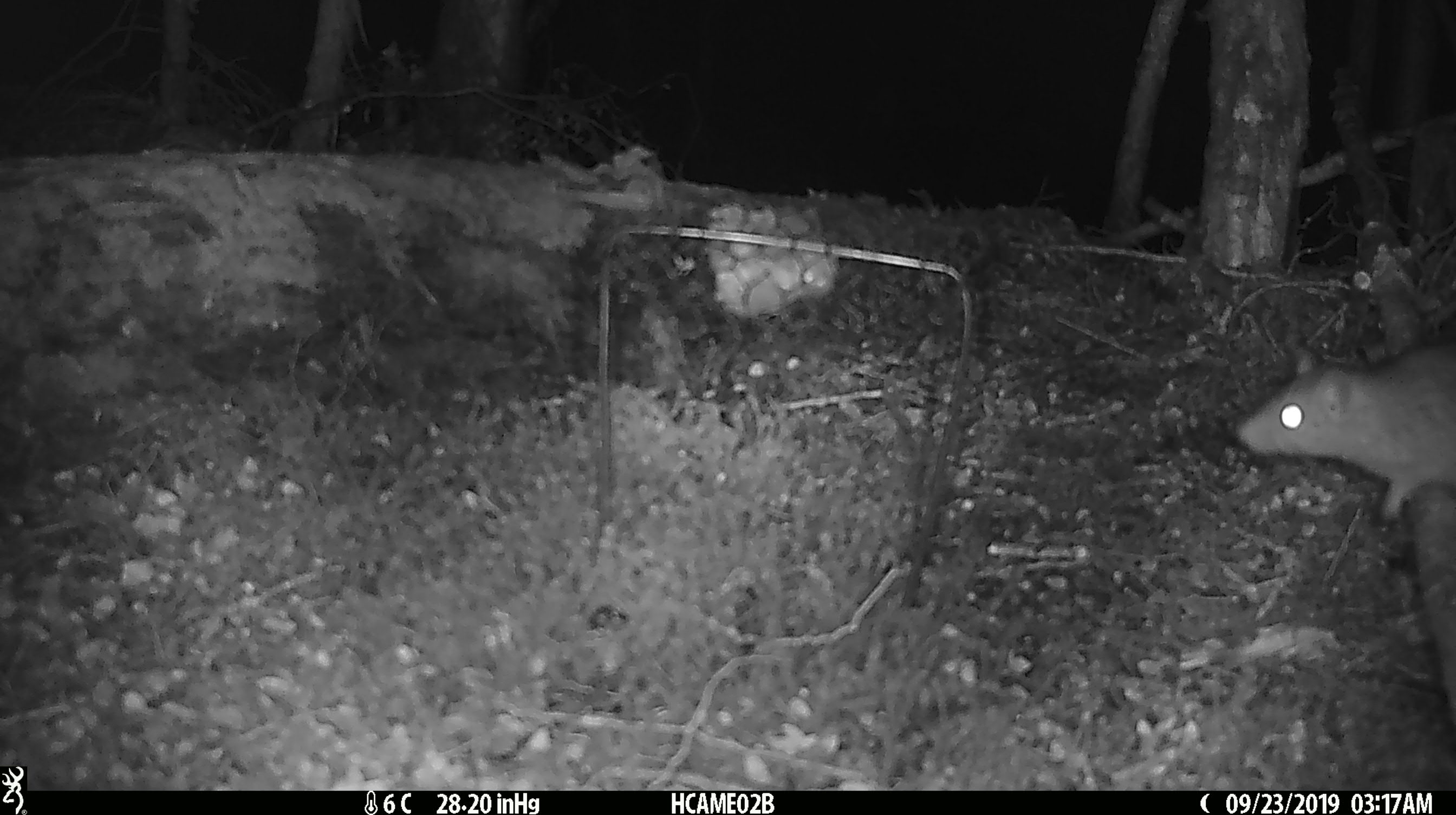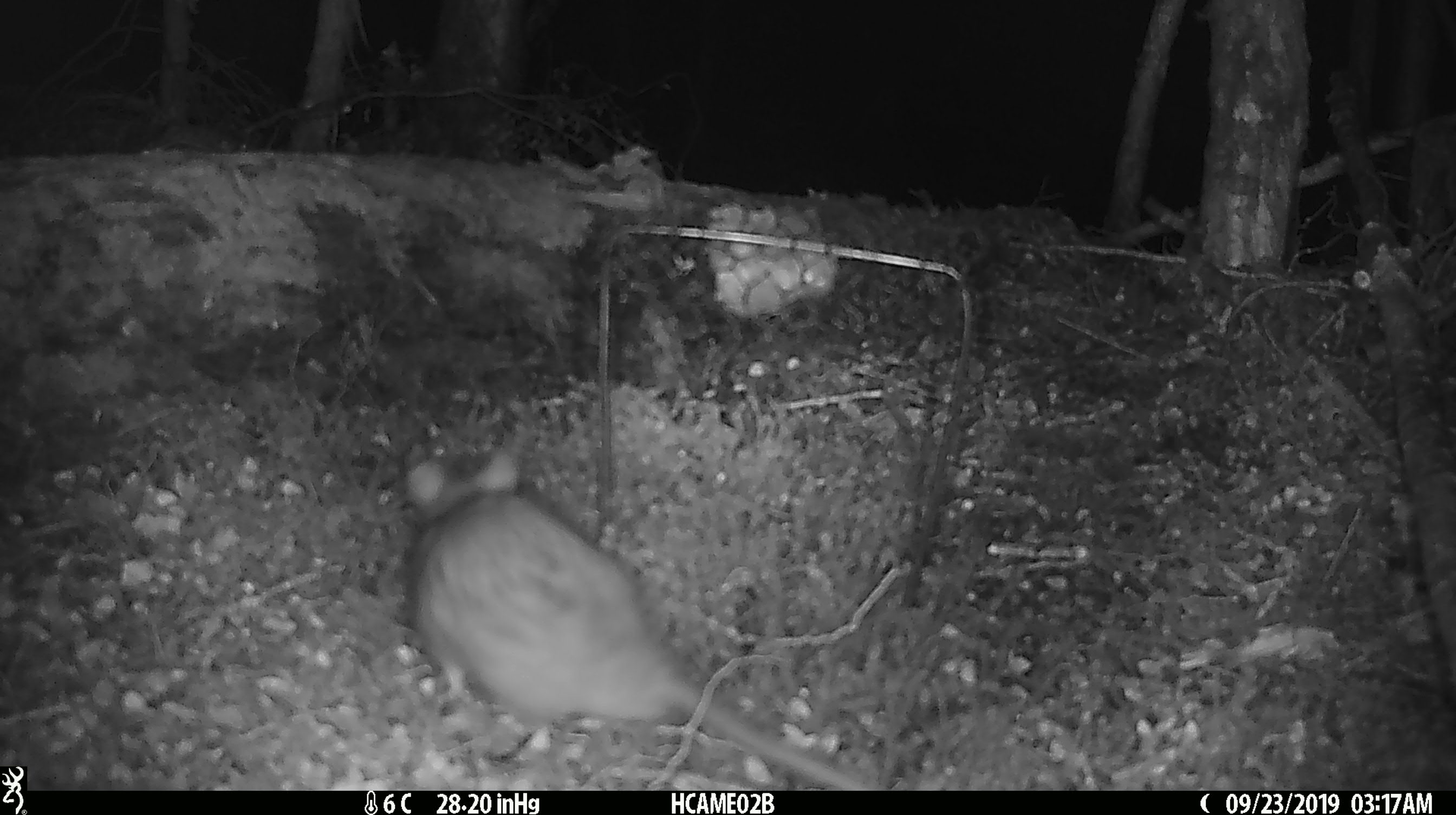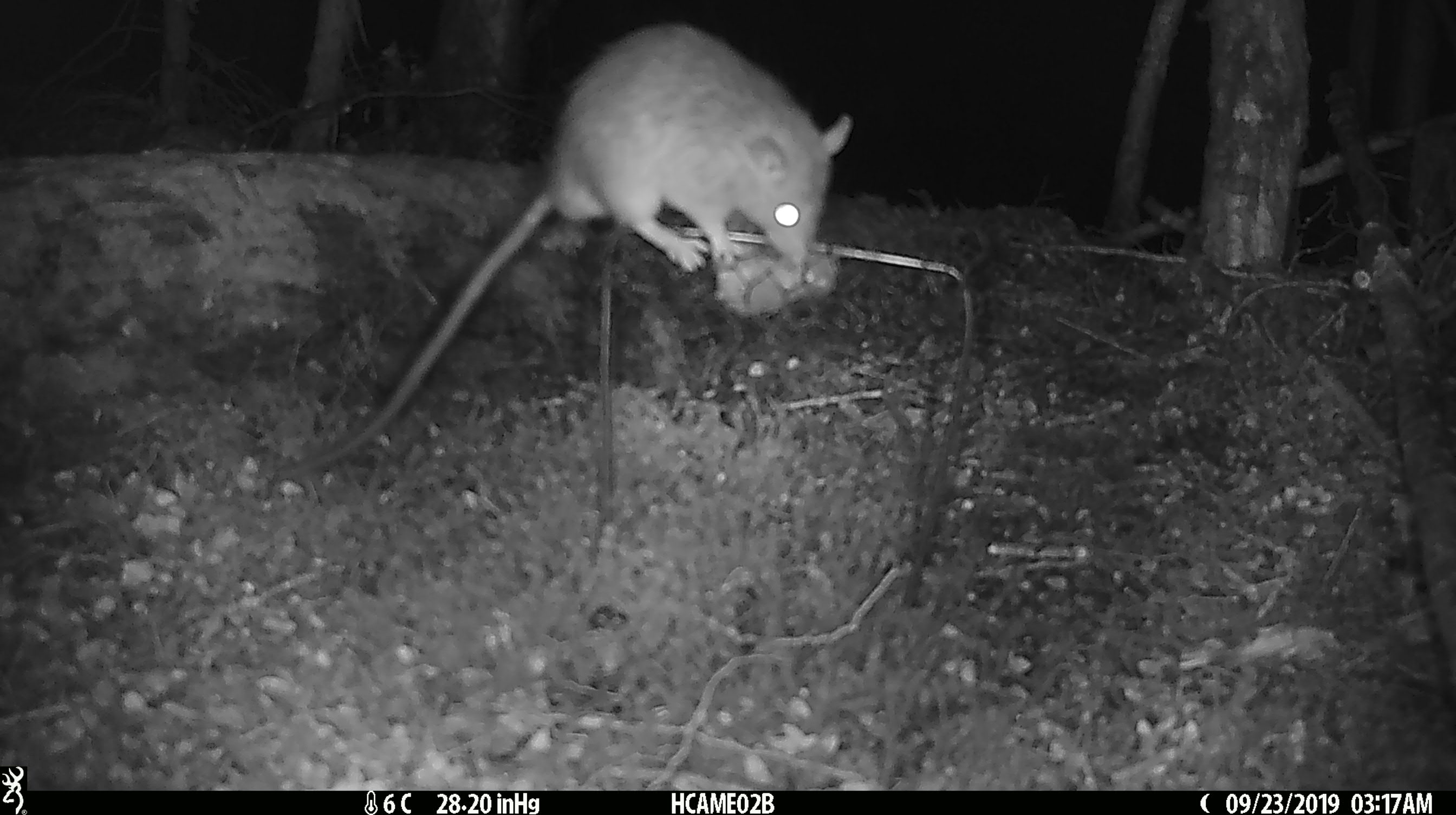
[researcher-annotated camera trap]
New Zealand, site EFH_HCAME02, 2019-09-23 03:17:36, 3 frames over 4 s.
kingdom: Animalia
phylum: Chordata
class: Mammalia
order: Rodentia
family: Muridae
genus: Rattus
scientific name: Rattus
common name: rat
Rat (Rattus).